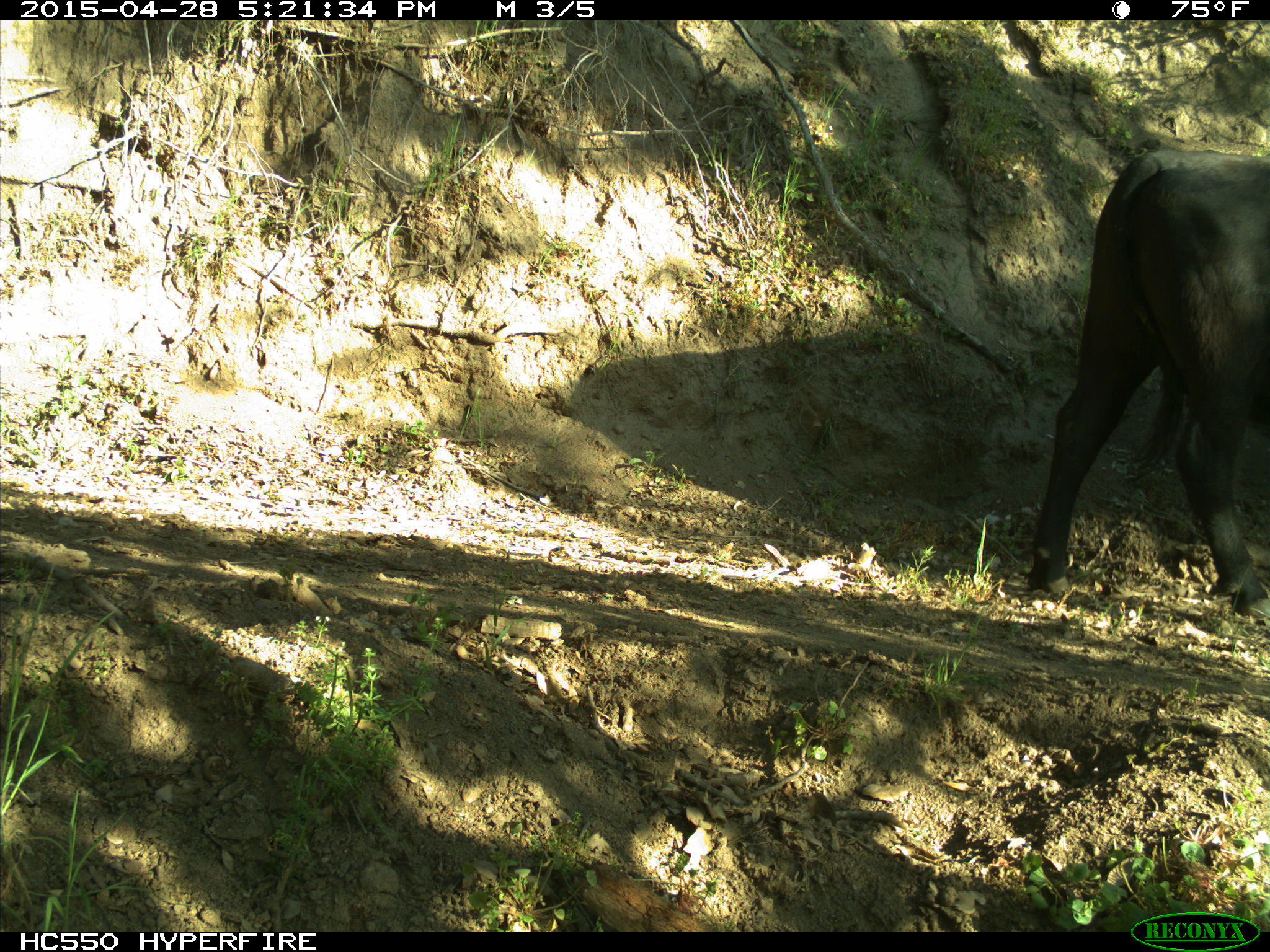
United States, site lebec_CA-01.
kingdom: Animalia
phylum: Chordata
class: Mammalia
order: Artiodactyla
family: Bovidae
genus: Bos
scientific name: Bos taurus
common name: domestic cow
Bos taurus (domestic cow).